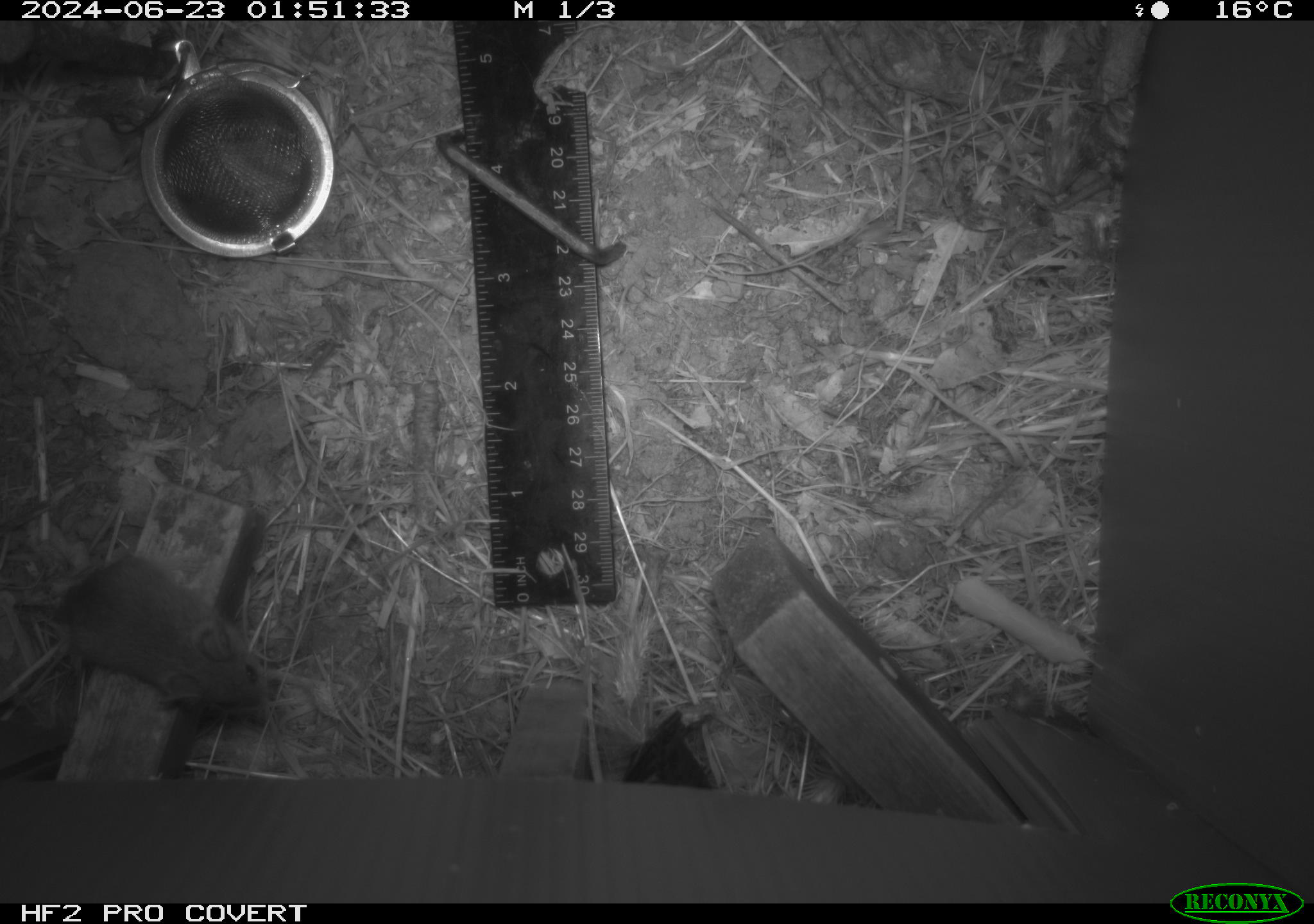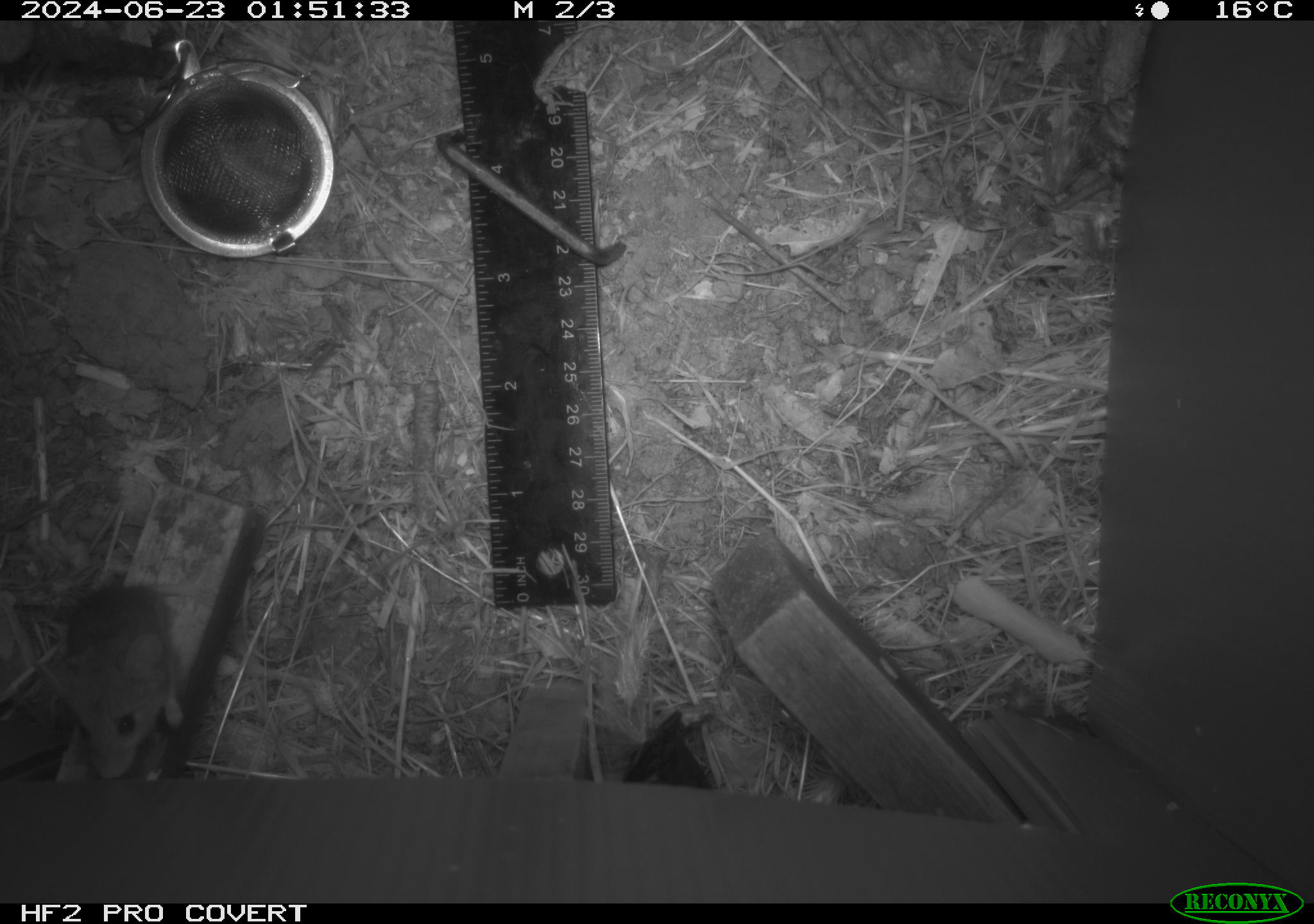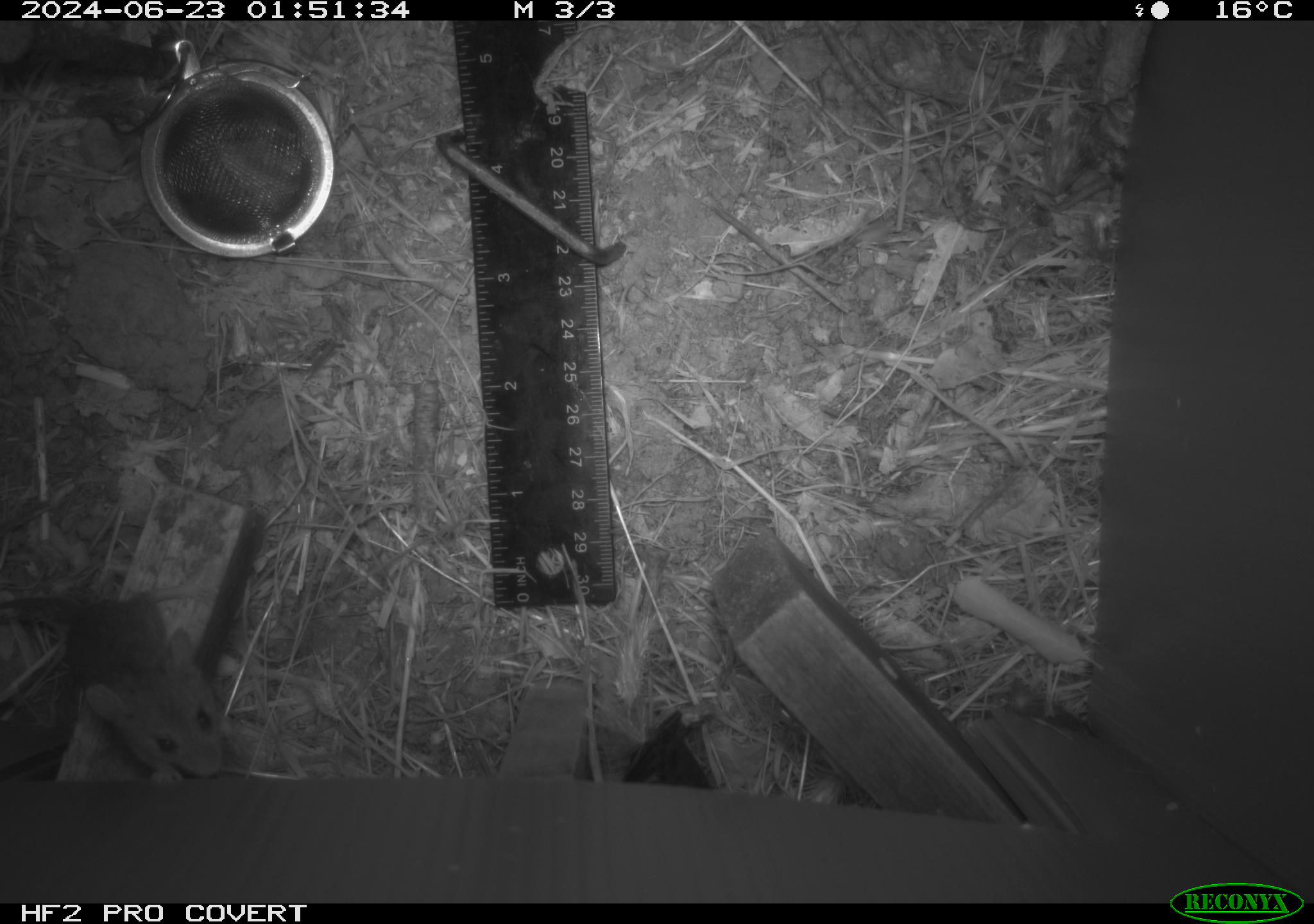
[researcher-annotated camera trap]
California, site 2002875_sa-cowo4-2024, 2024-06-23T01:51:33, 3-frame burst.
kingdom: Animalia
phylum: Chordata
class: Mammalia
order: Rodentia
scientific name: Rodentia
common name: mouse species